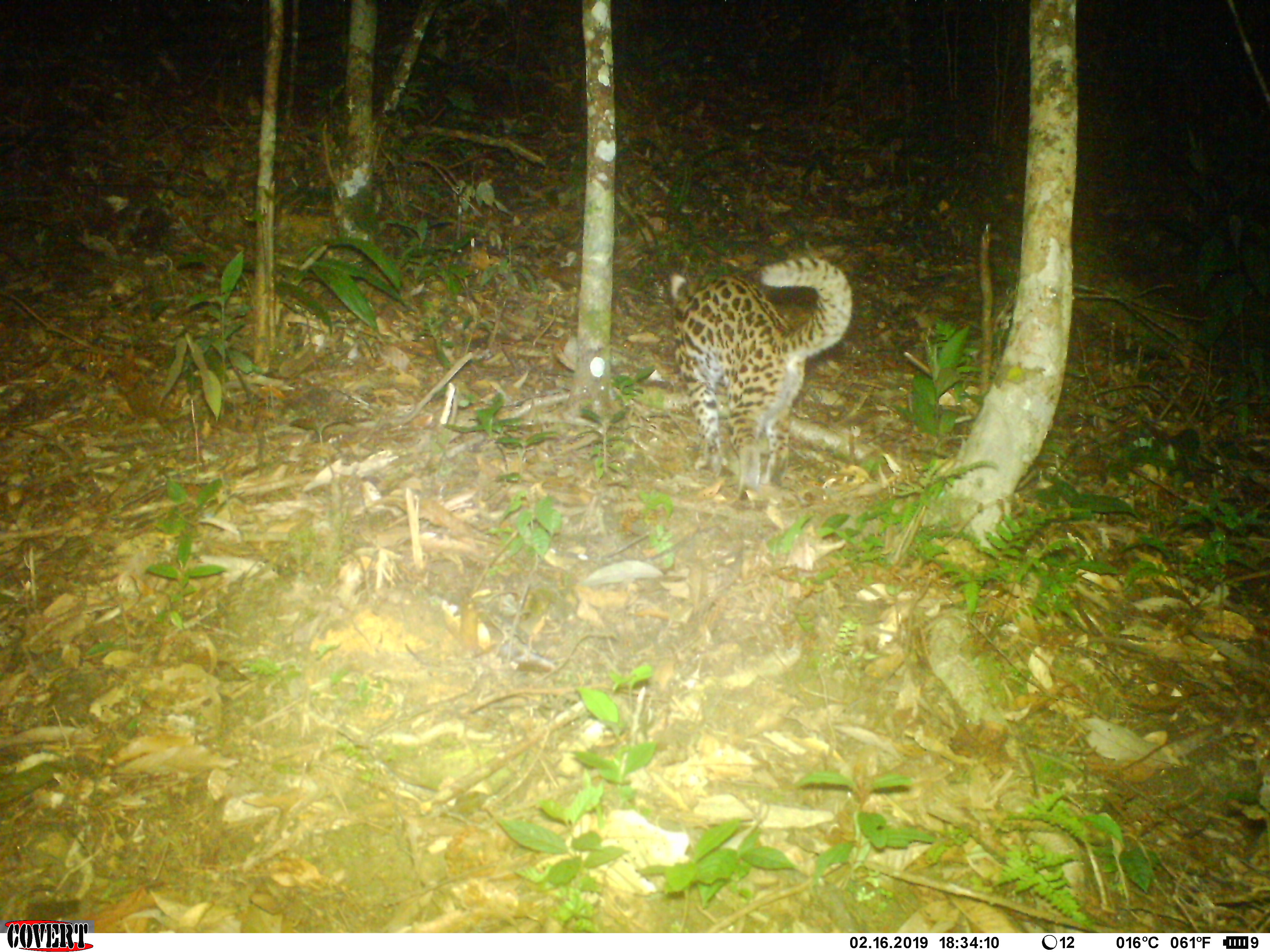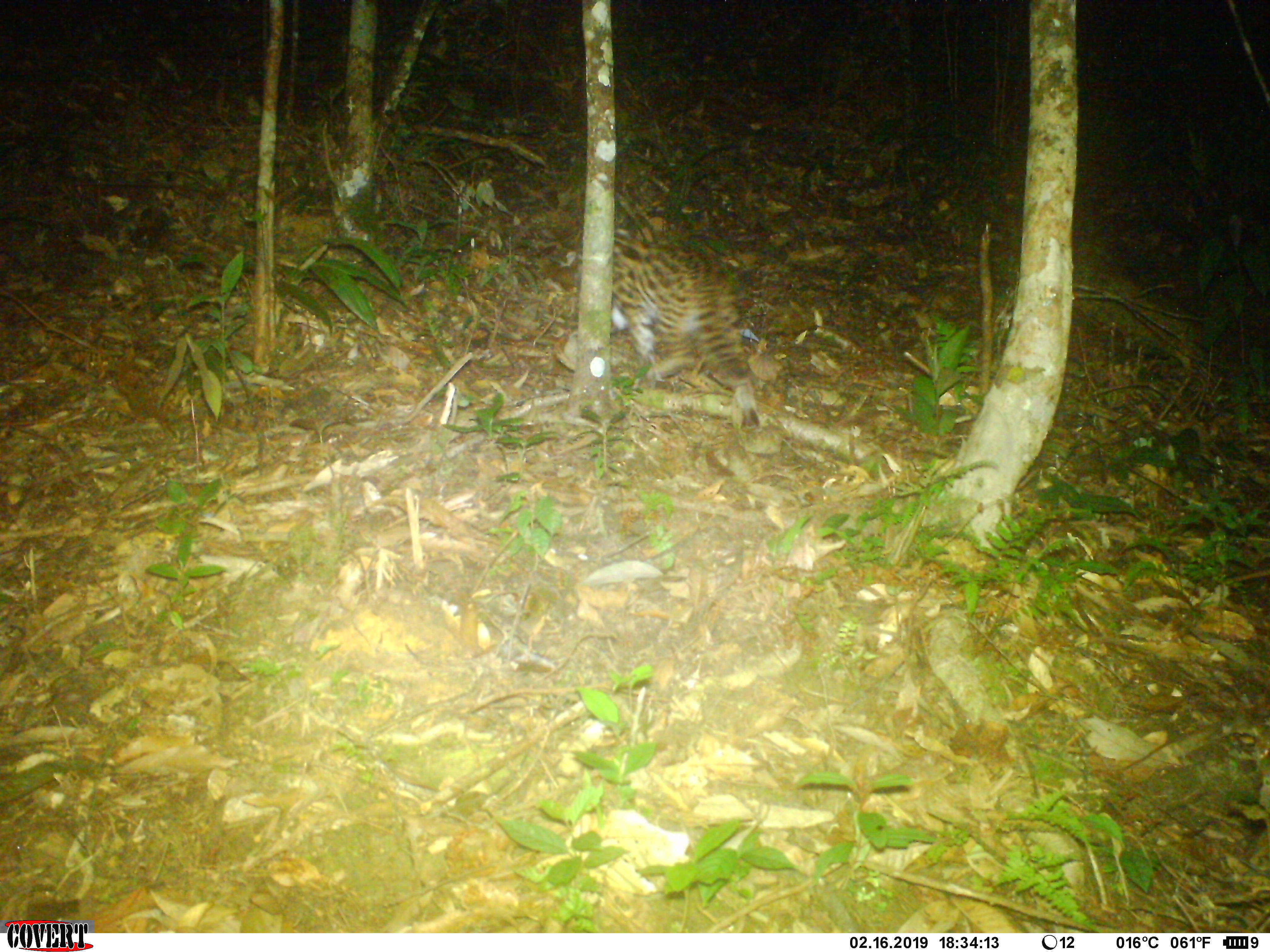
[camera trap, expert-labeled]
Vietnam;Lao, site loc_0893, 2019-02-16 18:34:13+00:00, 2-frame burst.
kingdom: Animalia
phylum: Chordata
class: Mammalia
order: Carnivora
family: Felidae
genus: Prionailurus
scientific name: Prionailurus bengalensis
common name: leopard cat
Leopard cat (Prionailurus bengalensis). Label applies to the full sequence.